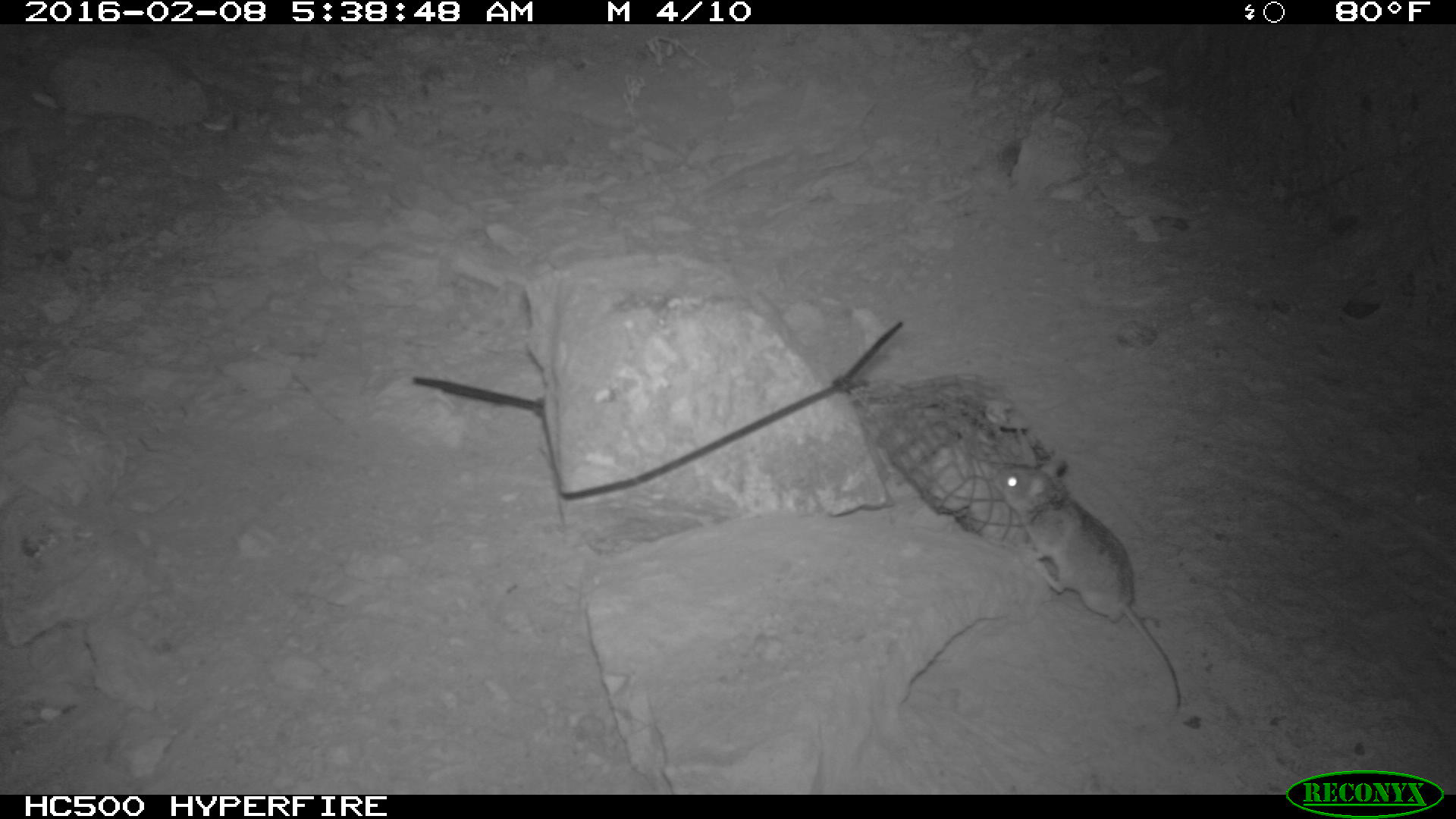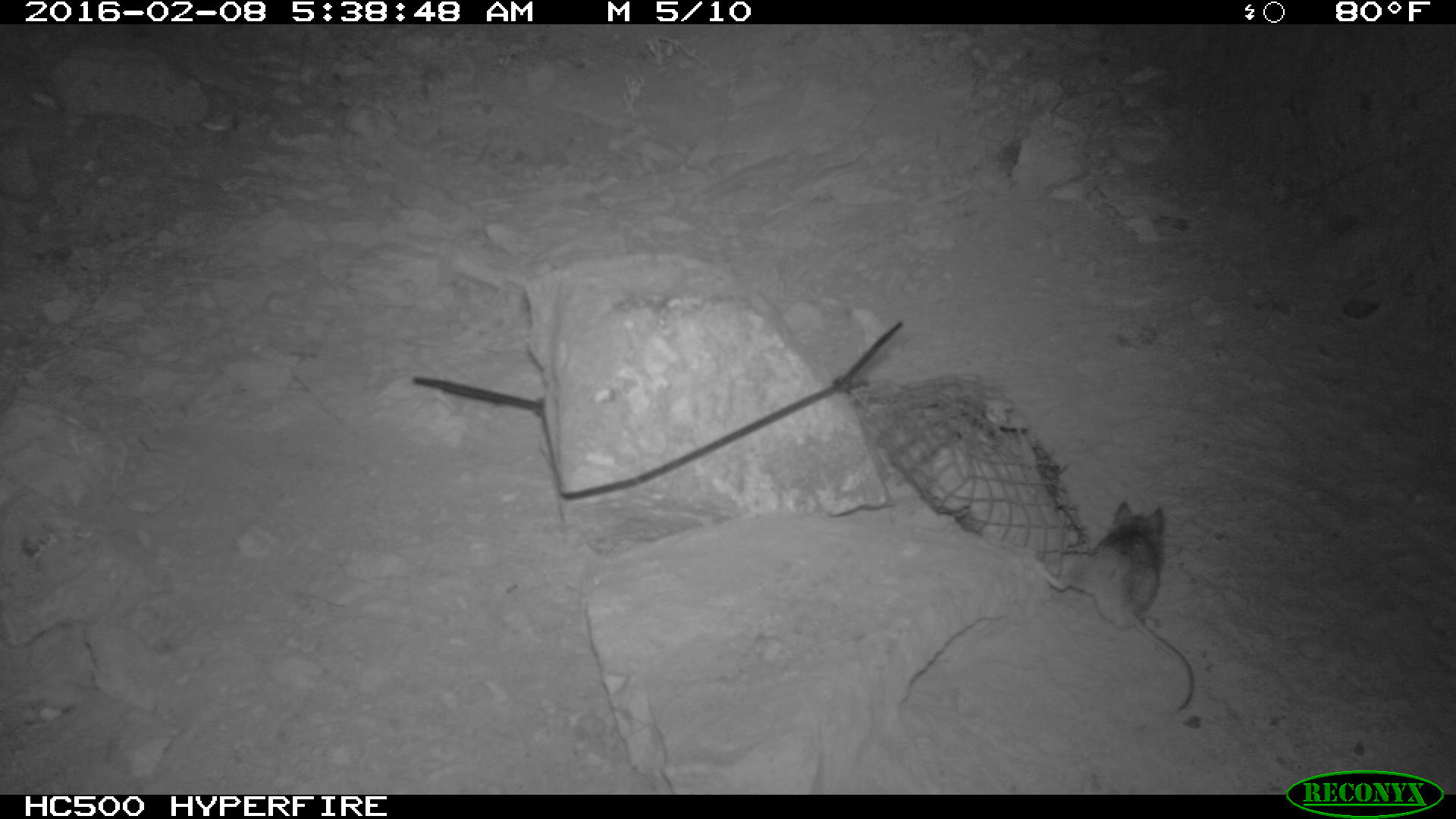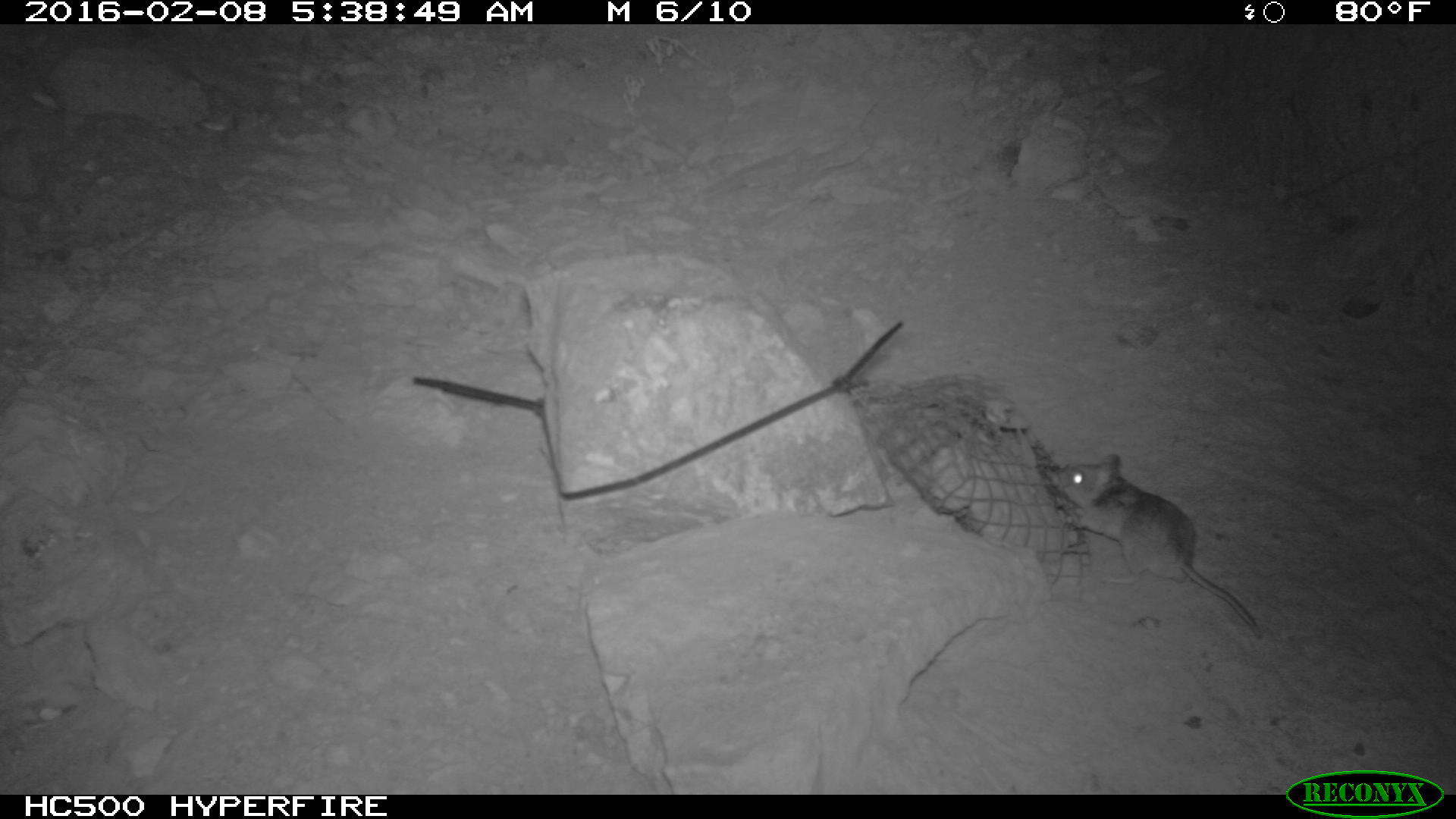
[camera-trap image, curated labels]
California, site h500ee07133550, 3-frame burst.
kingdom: Animalia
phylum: Chordata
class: Mammalia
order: Rodentia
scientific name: Rodentia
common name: rodent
Rodent (Rodentia).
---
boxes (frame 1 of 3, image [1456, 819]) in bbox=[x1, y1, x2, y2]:
rodent: bbox=[986, 462, 1185, 714]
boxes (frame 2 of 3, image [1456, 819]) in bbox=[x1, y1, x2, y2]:
rodent: bbox=[1027, 497, 1198, 711]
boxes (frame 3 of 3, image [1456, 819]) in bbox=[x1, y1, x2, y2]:
rodent: bbox=[1046, 452, 1263, 639]